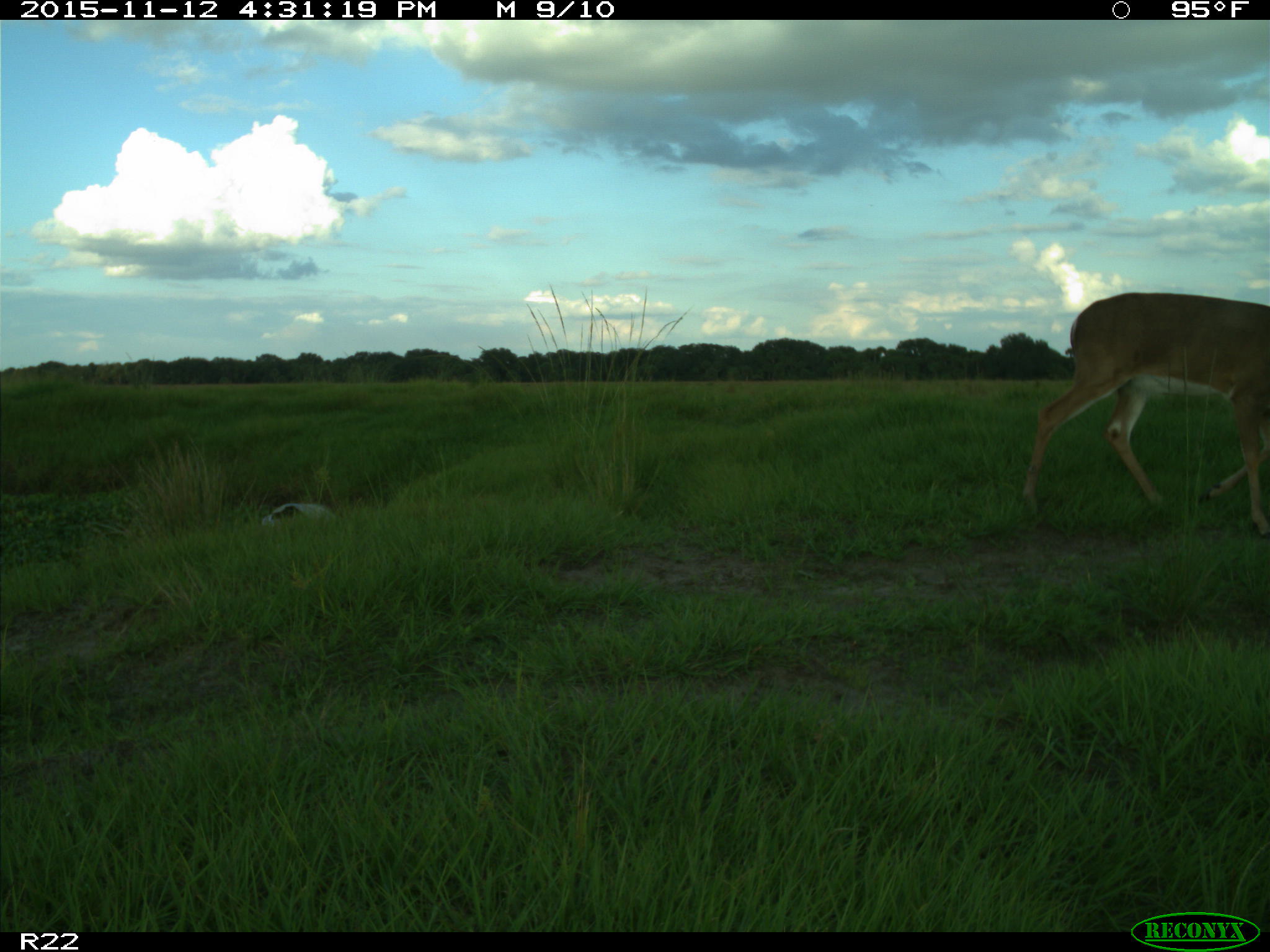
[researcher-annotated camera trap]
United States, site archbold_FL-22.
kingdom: Animalia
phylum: Chordata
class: Mammalia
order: Artiodactyla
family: Cervidae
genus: Odocoileus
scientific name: Odocoileus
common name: deer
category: unidentified deer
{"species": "unidentified deer (deer) (Odocoileus)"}